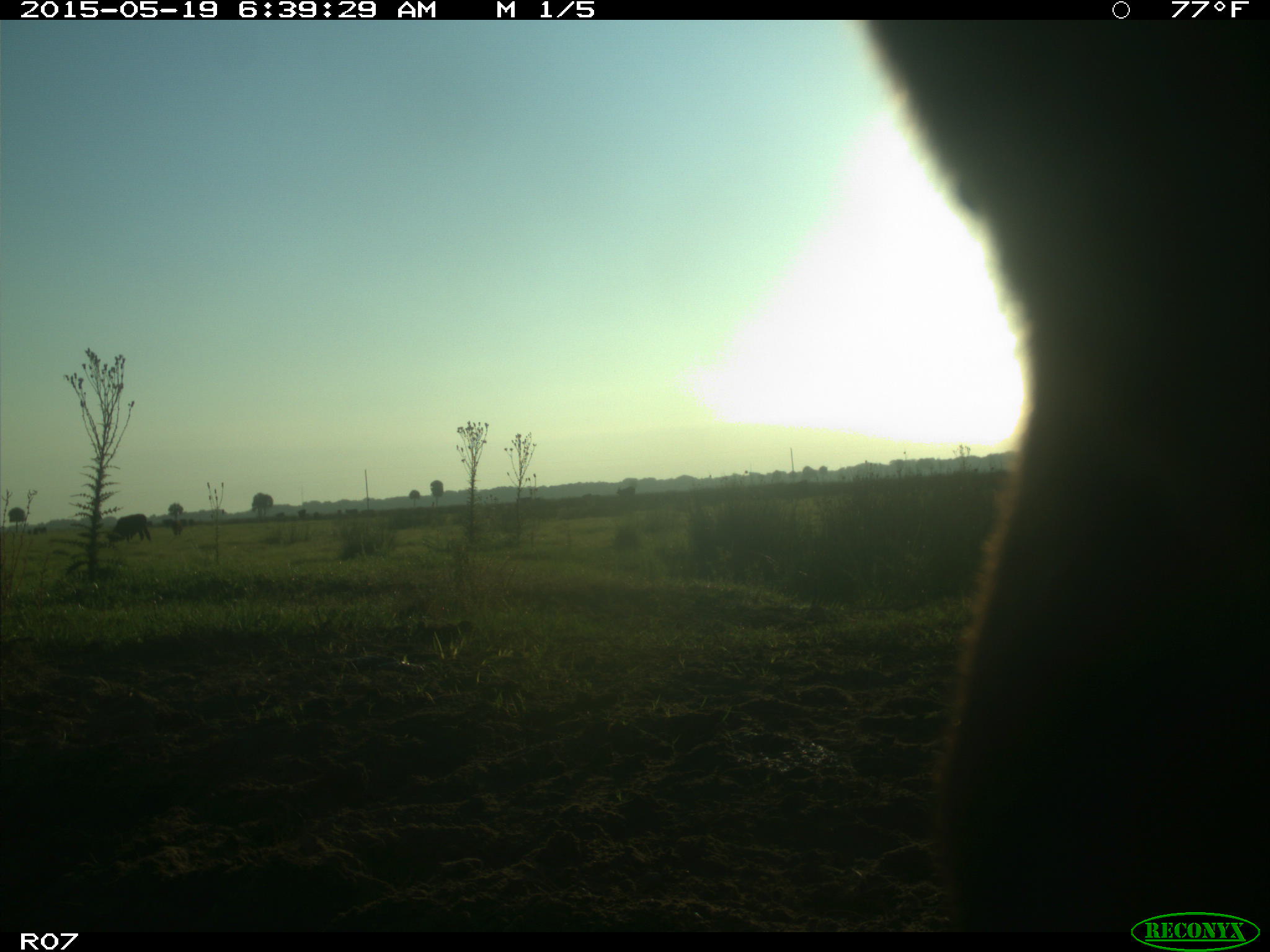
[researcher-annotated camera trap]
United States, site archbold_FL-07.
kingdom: Animalia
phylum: Chordata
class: Mammalia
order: Artiodactyla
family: Bovidae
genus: Bos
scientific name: Bos taurus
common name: domestic cow